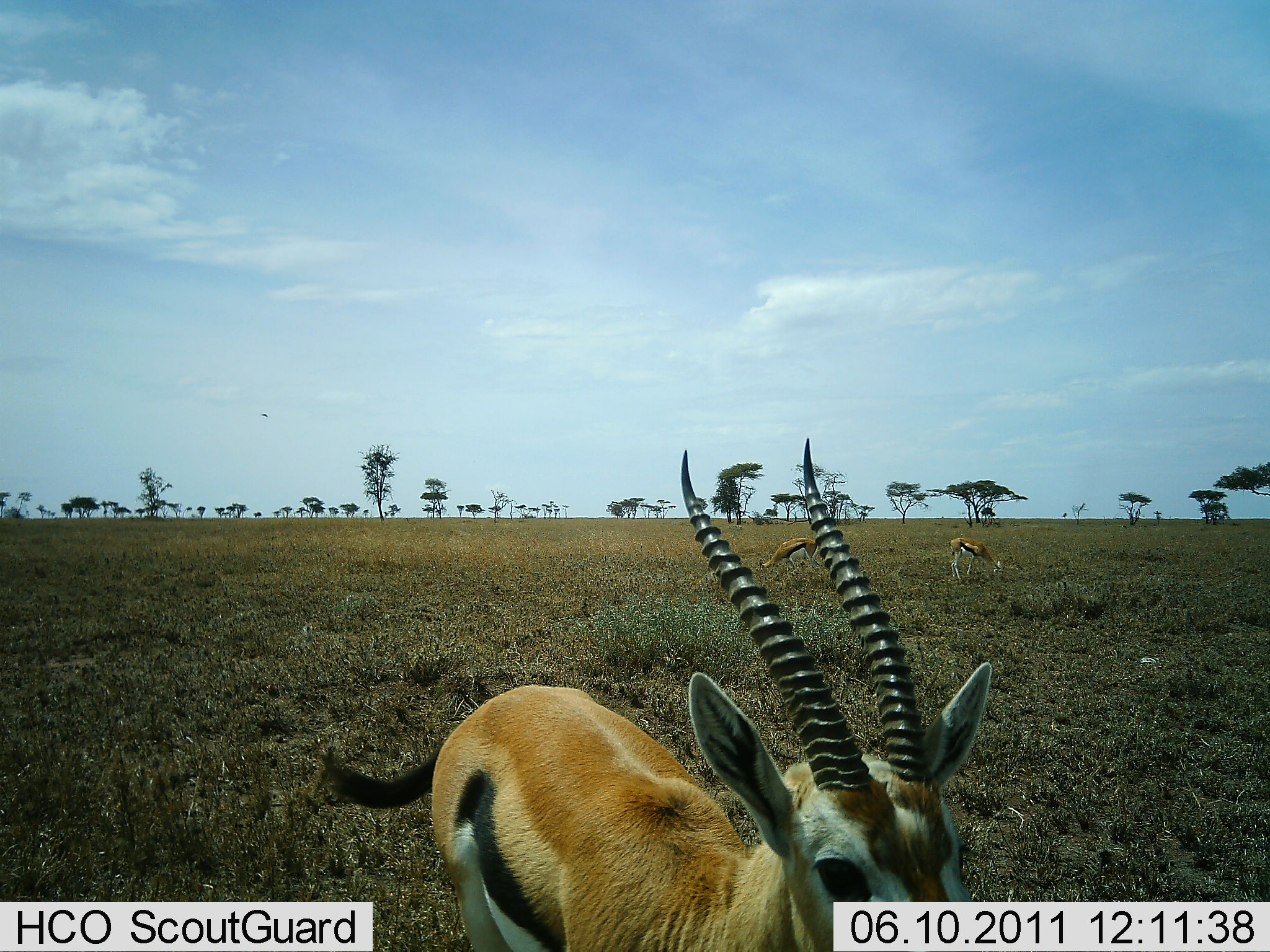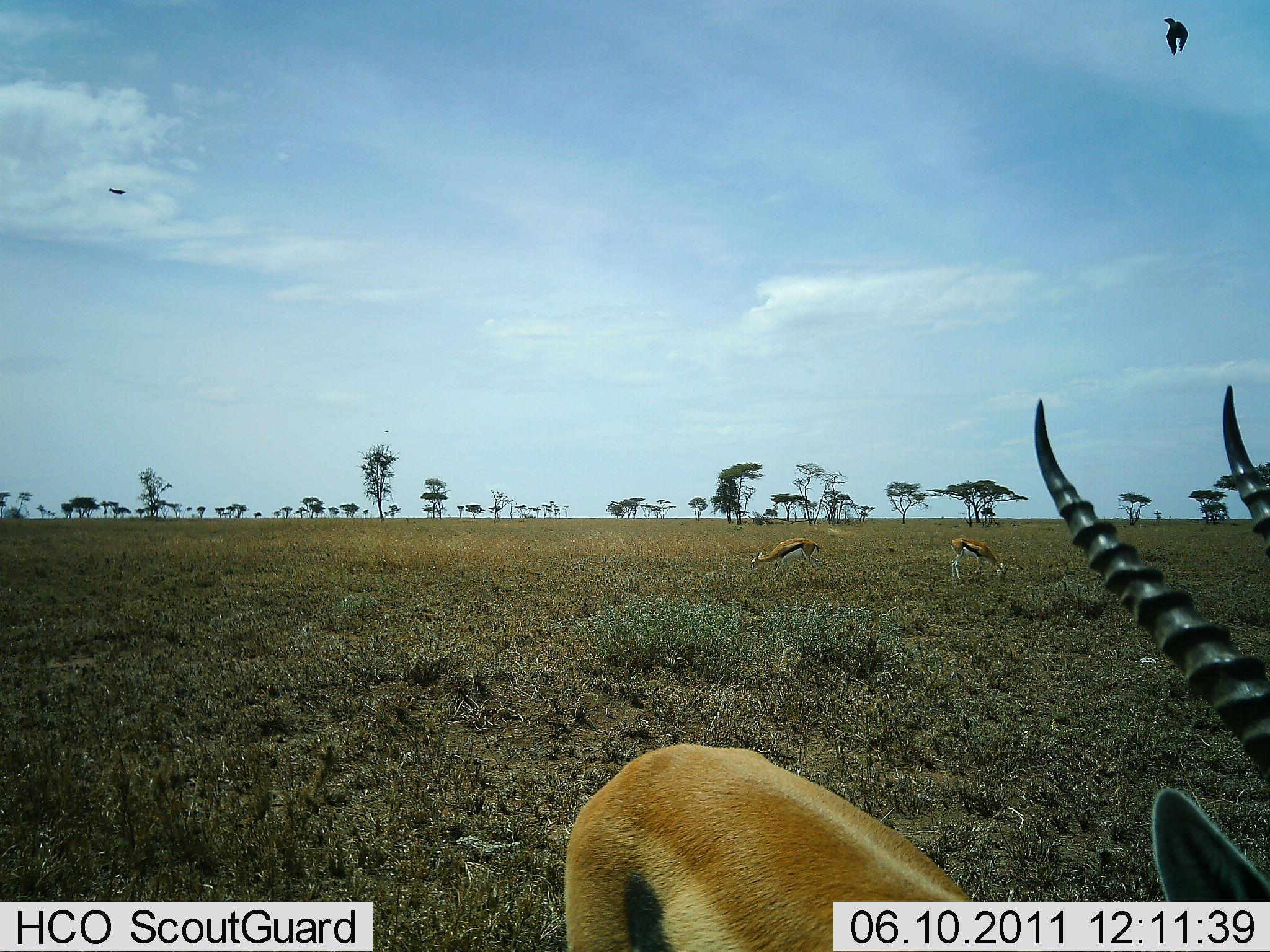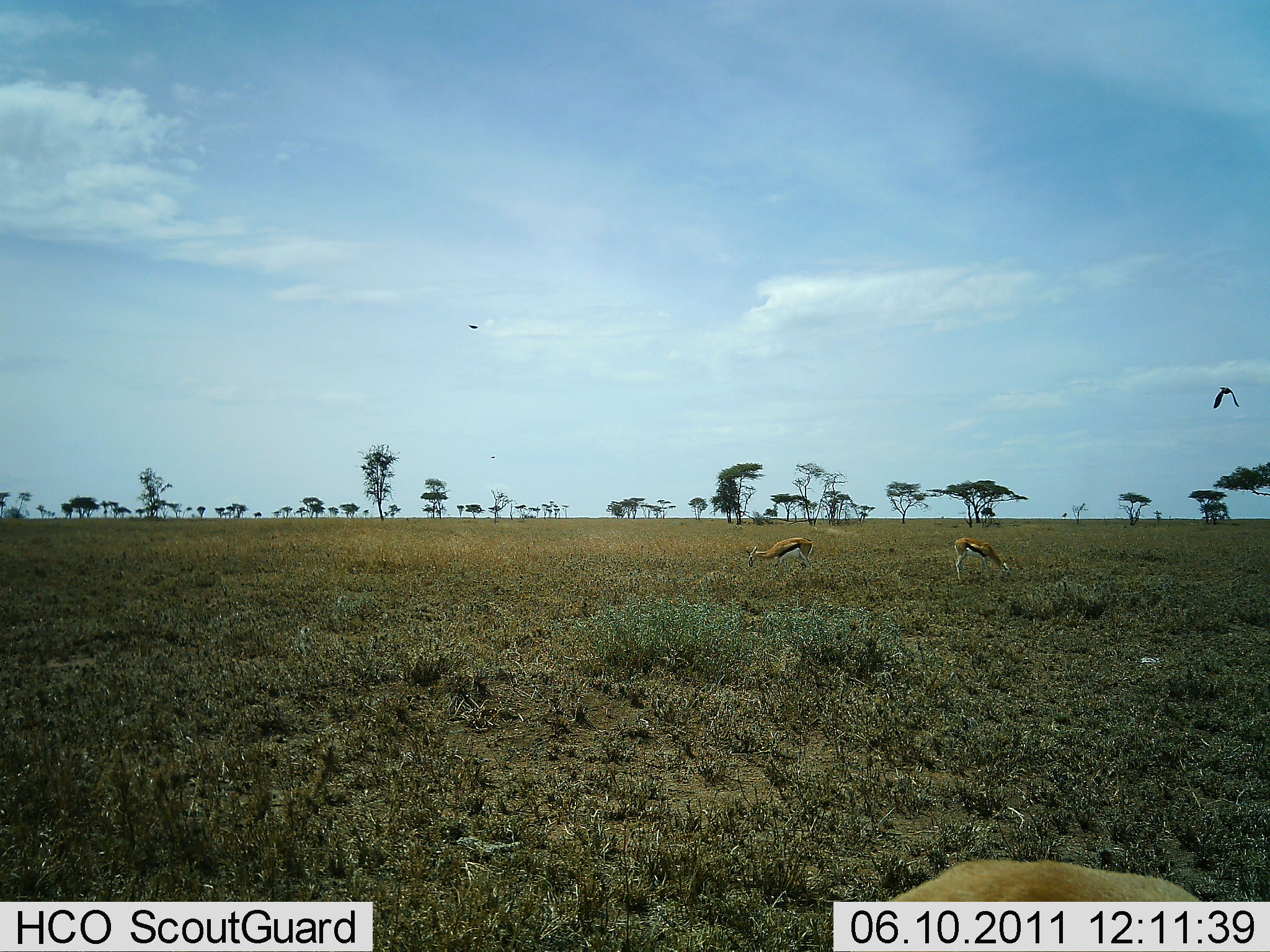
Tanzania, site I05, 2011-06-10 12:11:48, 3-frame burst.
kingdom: Animalia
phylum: Chordata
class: Mammalia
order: Artiodactyla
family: Bovidae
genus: Eudorcas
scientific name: Eudorcas thomsonii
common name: thomson's gazelle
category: gazellethomsons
Gazellethomsons (thomson's gazelle) (Eudorcas thomsonii), count 3. Behavior (volunteer vote fractions): standing 62%, resting 0%, moving 43%, interacting 0%. Young present (vote fraction): 0%. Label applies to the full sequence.